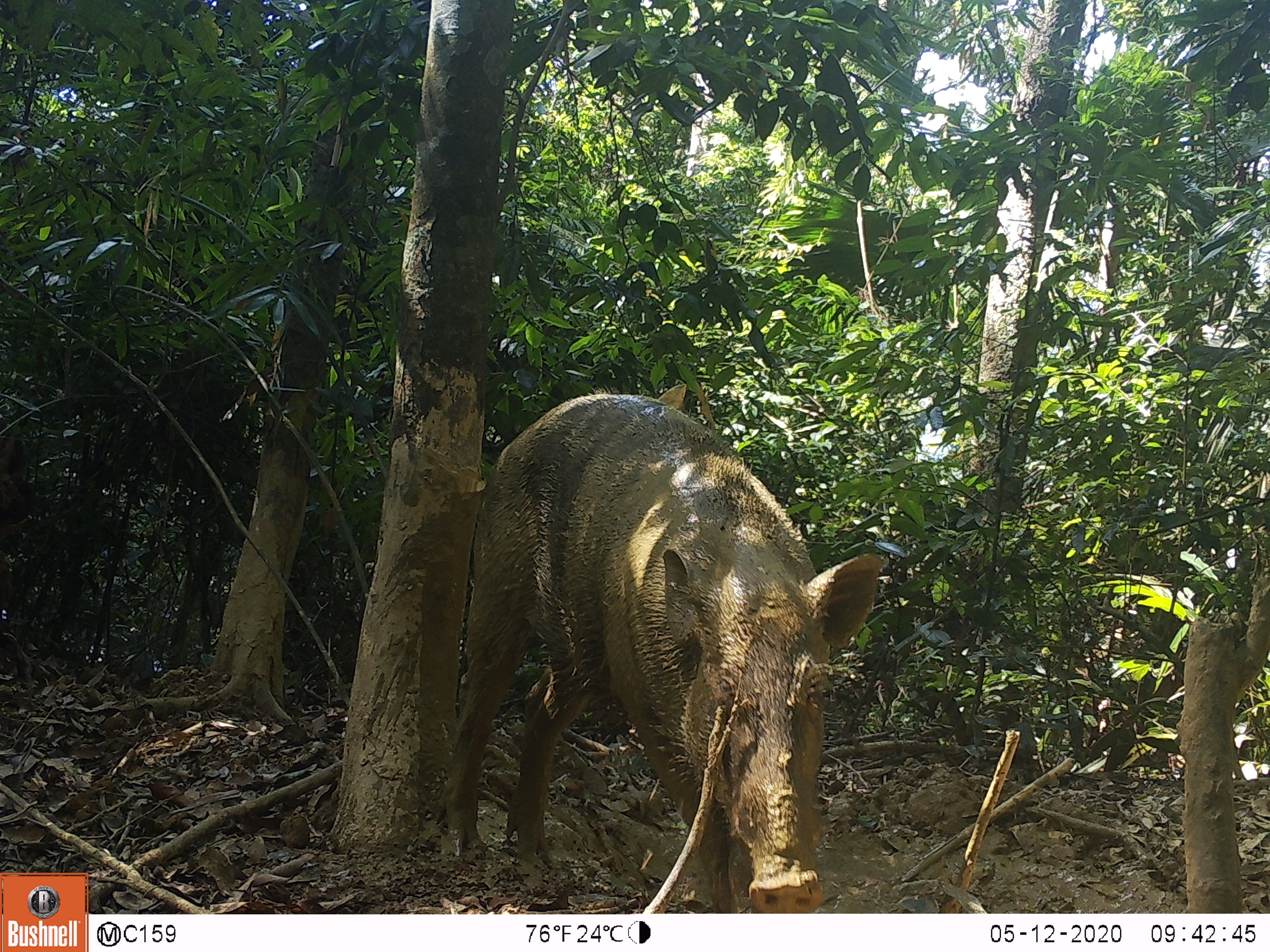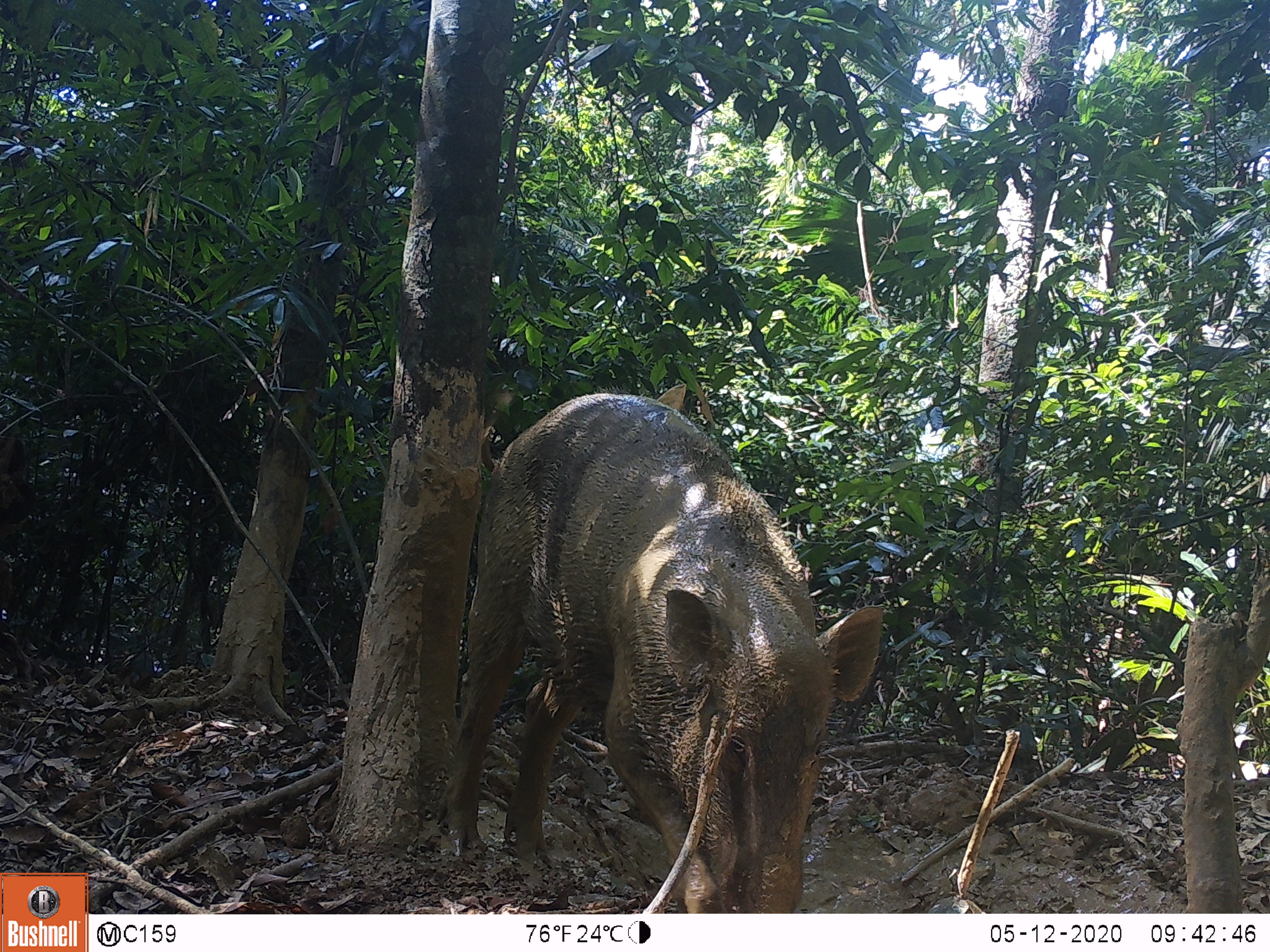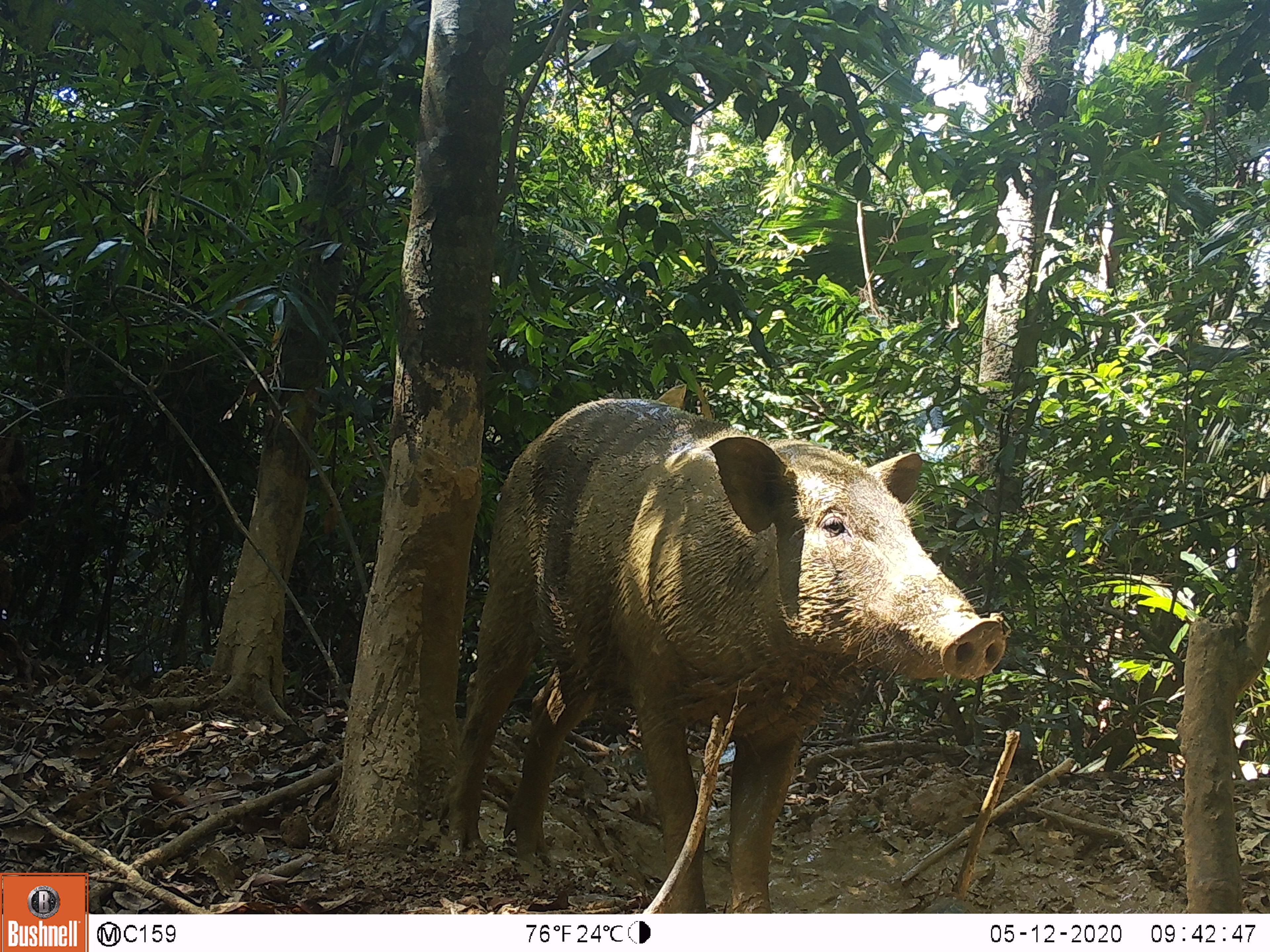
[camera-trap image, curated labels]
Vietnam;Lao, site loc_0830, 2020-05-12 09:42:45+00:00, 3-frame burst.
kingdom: Animalia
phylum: Chordata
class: Mammalia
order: Artiodactyla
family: Suidae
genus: Sus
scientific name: Sus scrofa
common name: eurasian wild pig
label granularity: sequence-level